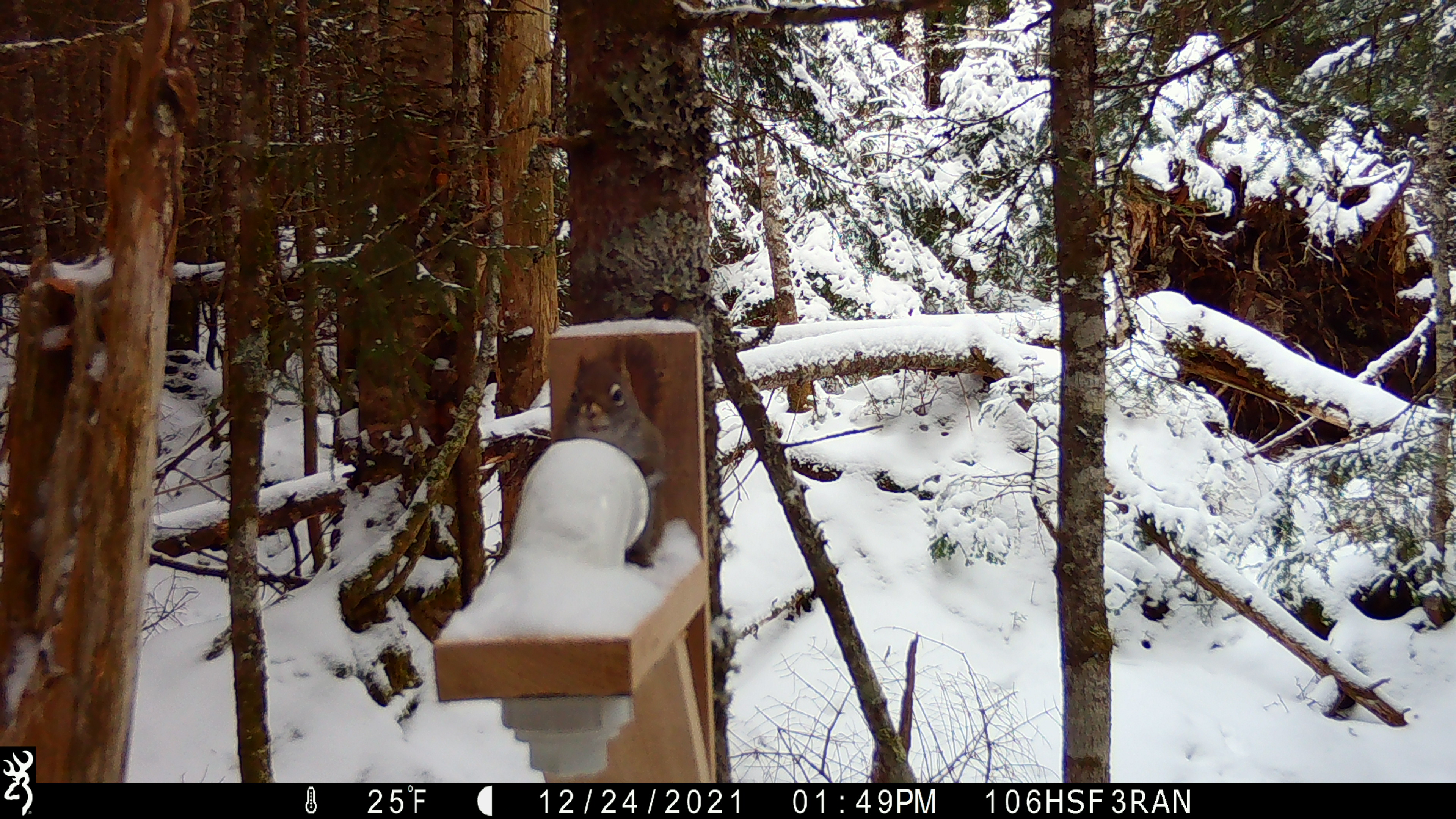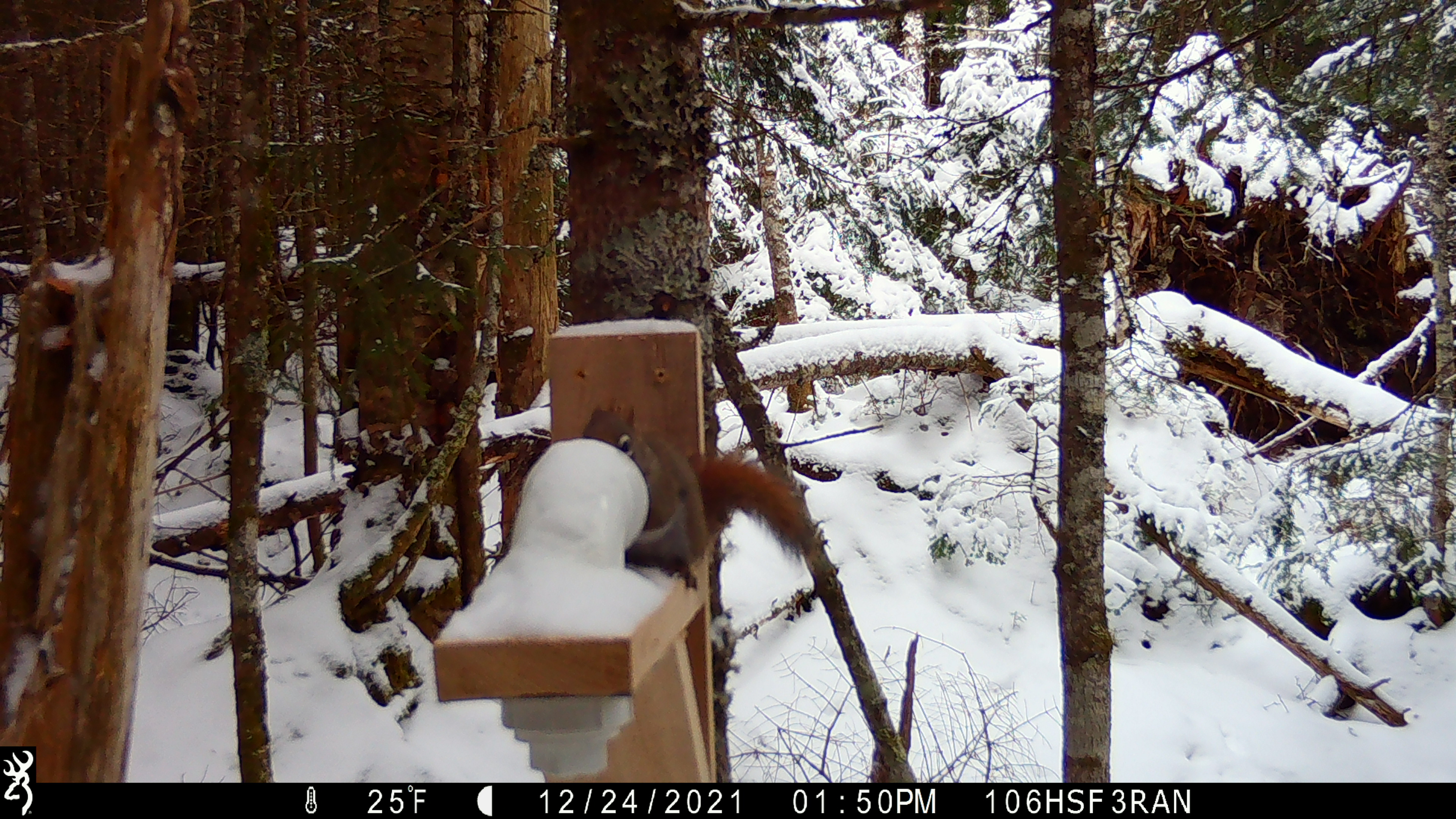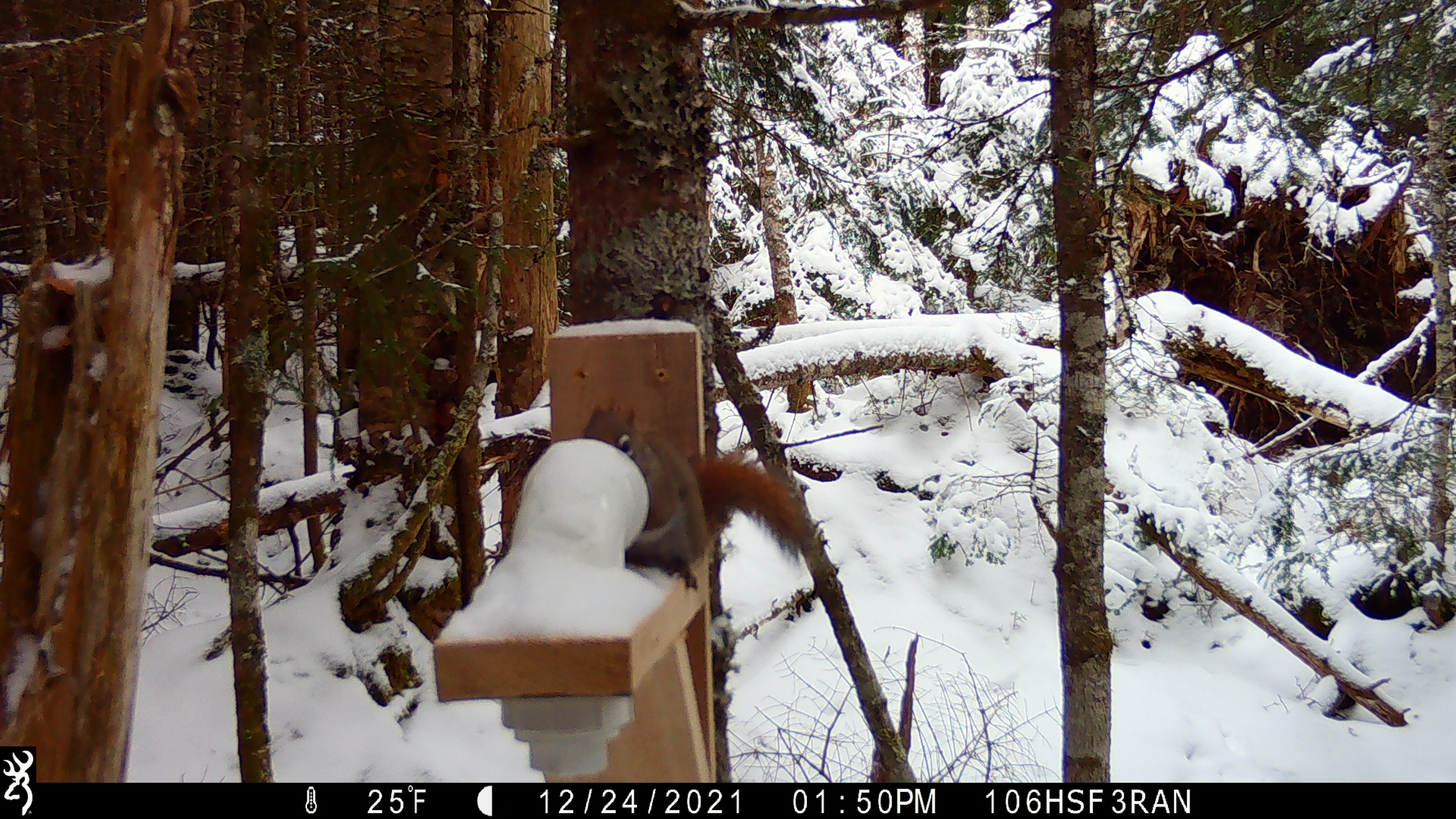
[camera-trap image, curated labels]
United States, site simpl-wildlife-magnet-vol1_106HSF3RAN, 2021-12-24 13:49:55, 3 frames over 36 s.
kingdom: Animalia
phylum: Chordata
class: Mammalia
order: Rodentia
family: Sciuridae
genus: Tamiasciurus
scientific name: Tamiasciurus hudsonicus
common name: red squirrel